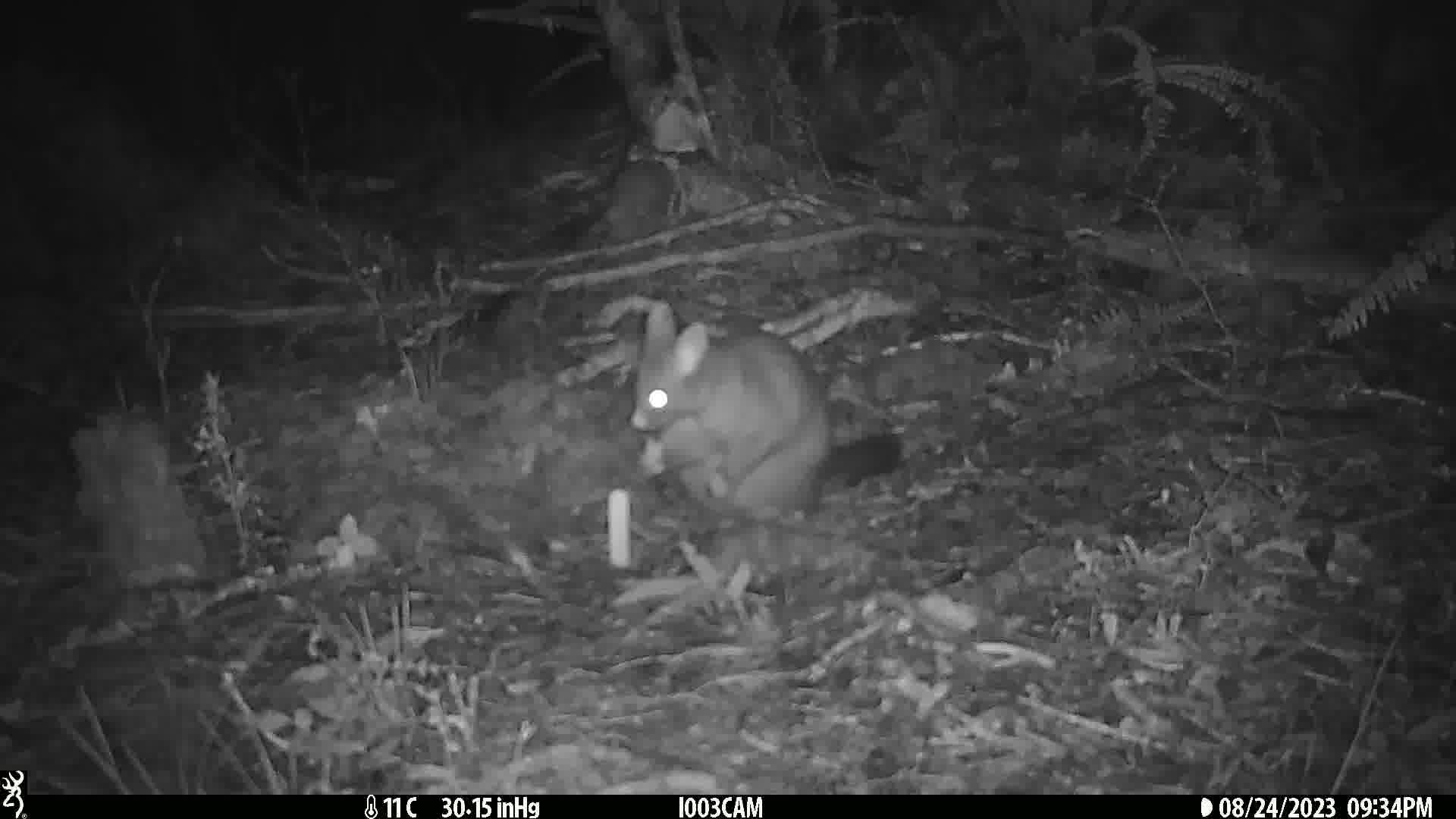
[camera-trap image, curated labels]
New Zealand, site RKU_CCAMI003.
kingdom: Animalia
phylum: Chordata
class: Mammalia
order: Diprotodontia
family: Phalangeridae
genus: Trichosurus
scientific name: Trichosurus vulpecula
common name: common brushtail possum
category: possum